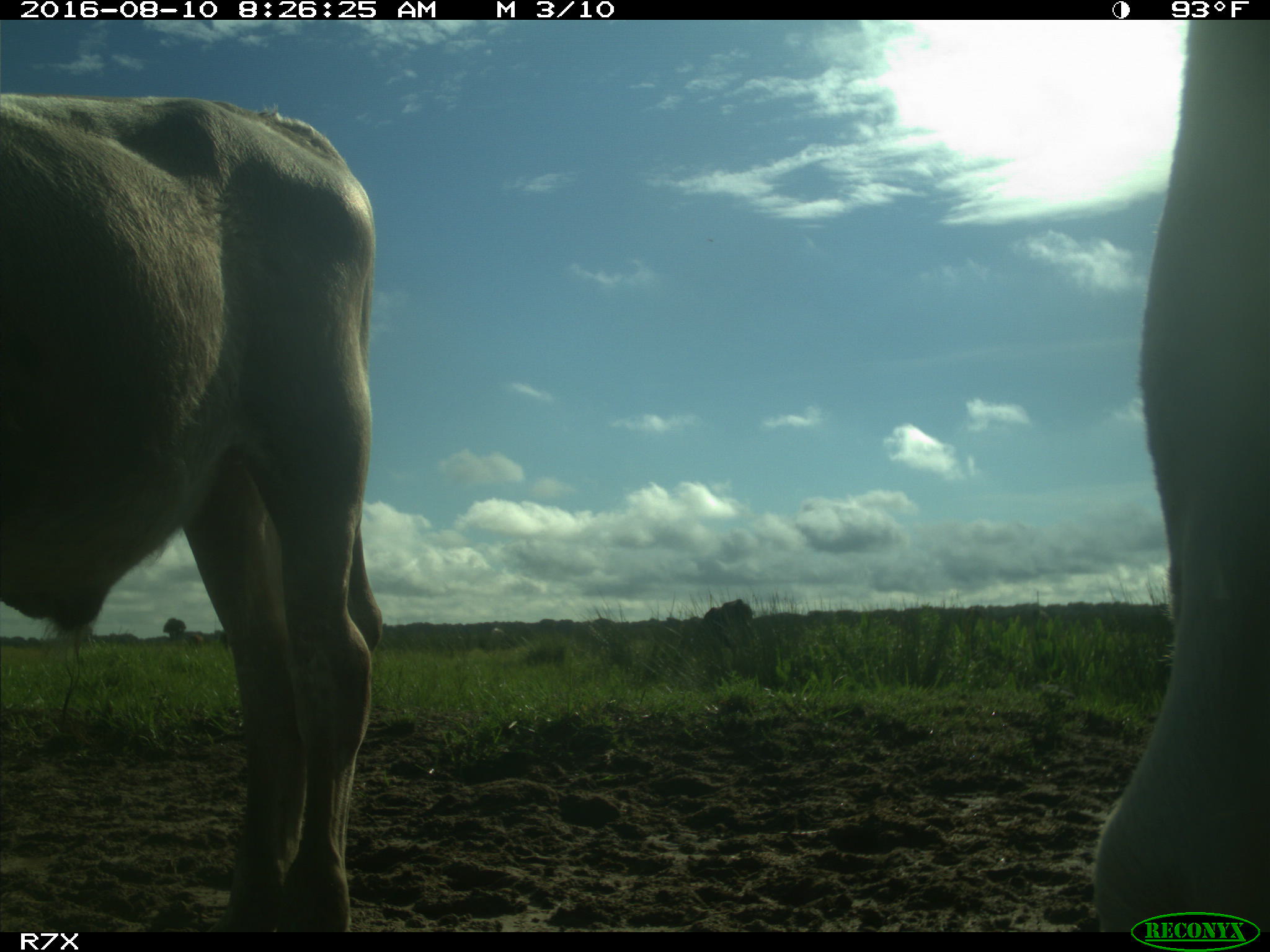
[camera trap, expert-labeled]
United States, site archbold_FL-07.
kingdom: Animalia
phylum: Chordata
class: Mammalia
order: Artiodactyla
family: Bovidae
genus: Bos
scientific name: Bos taurus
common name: domestic cow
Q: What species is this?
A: Bos taurus (domestic cow).